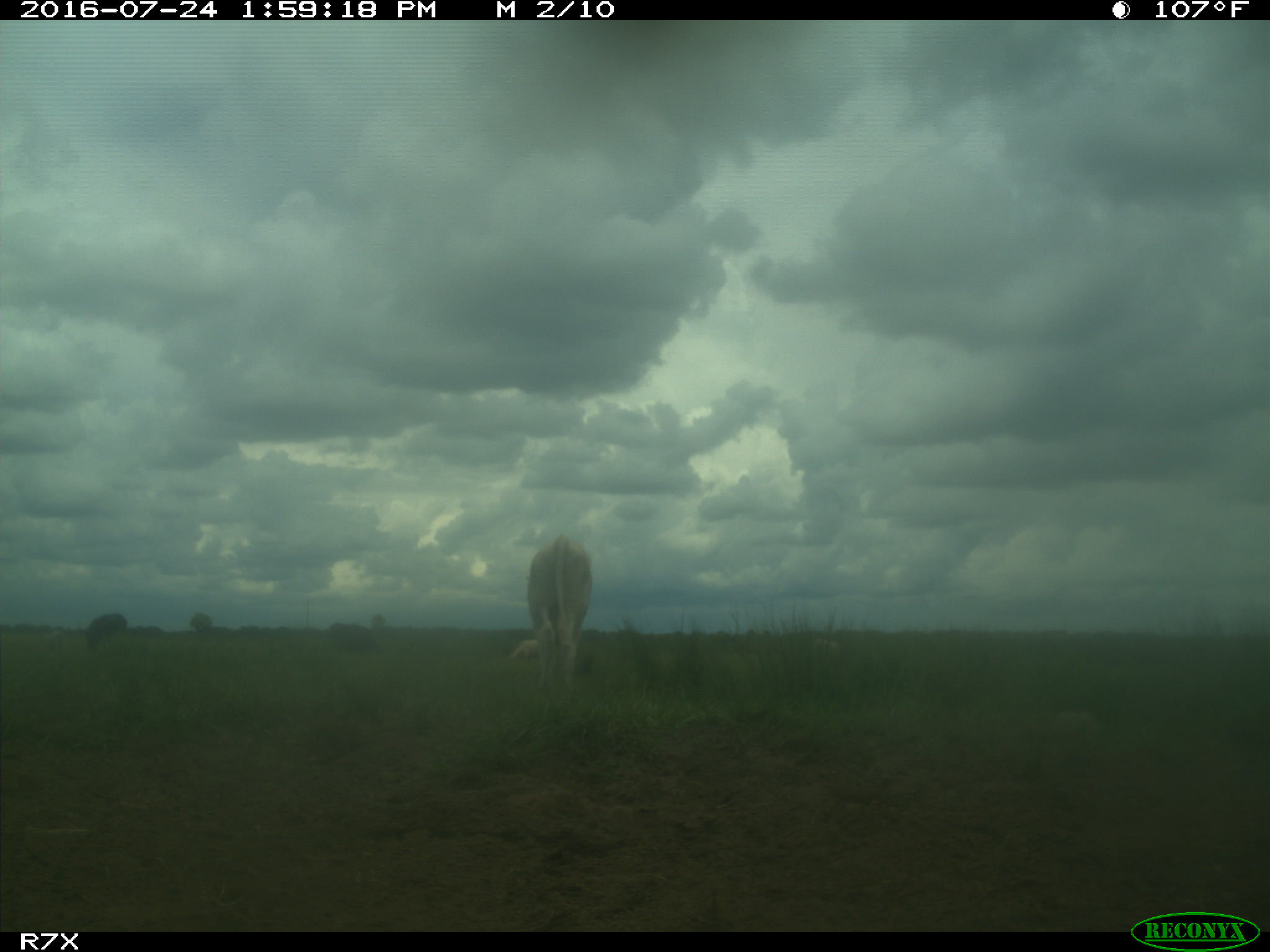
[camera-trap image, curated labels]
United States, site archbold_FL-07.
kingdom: Animalia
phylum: Chordata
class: Mammalia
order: Artiodactyla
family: Bovidae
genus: Bos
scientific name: Bos taurus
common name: domestic cow